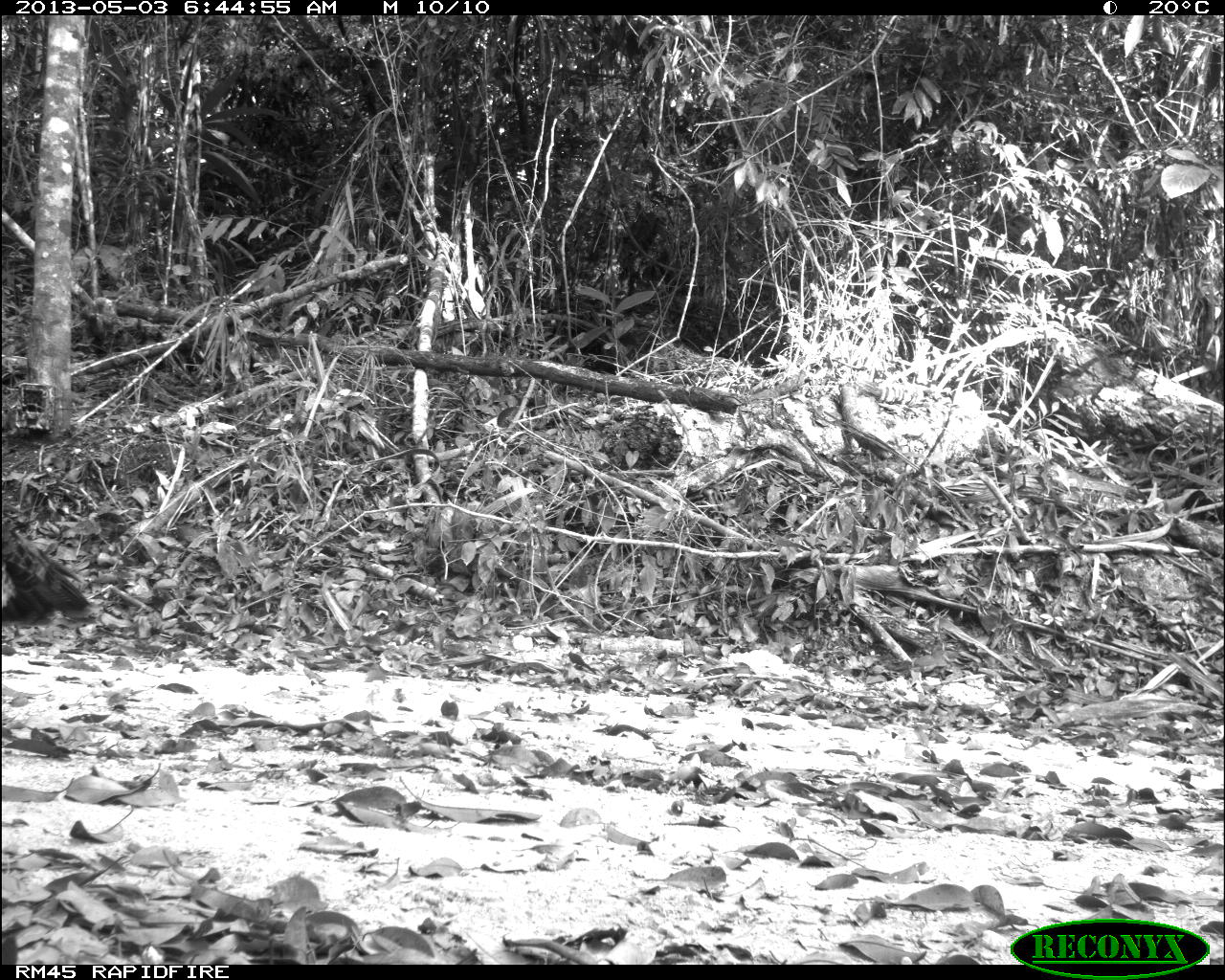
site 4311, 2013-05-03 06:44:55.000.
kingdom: Animalia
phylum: Chordata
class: Aves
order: Galliformes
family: Phasianidae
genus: Meleagris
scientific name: Meleagris ocellata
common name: ocellated turkey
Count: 1.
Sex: female.